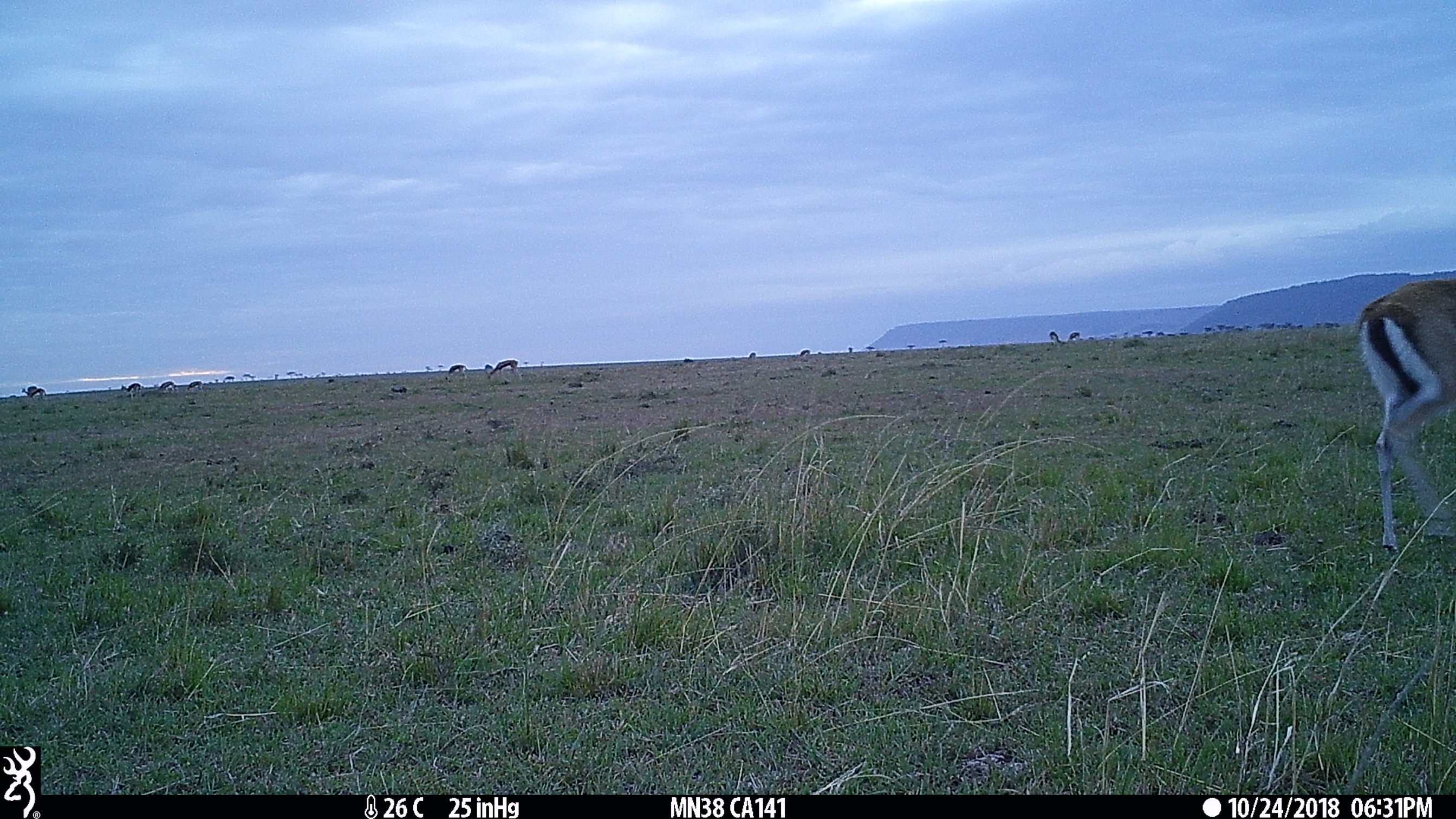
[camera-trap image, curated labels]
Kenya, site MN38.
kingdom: Animalia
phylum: Chordata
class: Mammalia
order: Artiodactyla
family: Bovidae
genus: Eudorcas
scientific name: Eudorcas thomsonii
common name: thomon's gazelle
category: gazelle thomsons